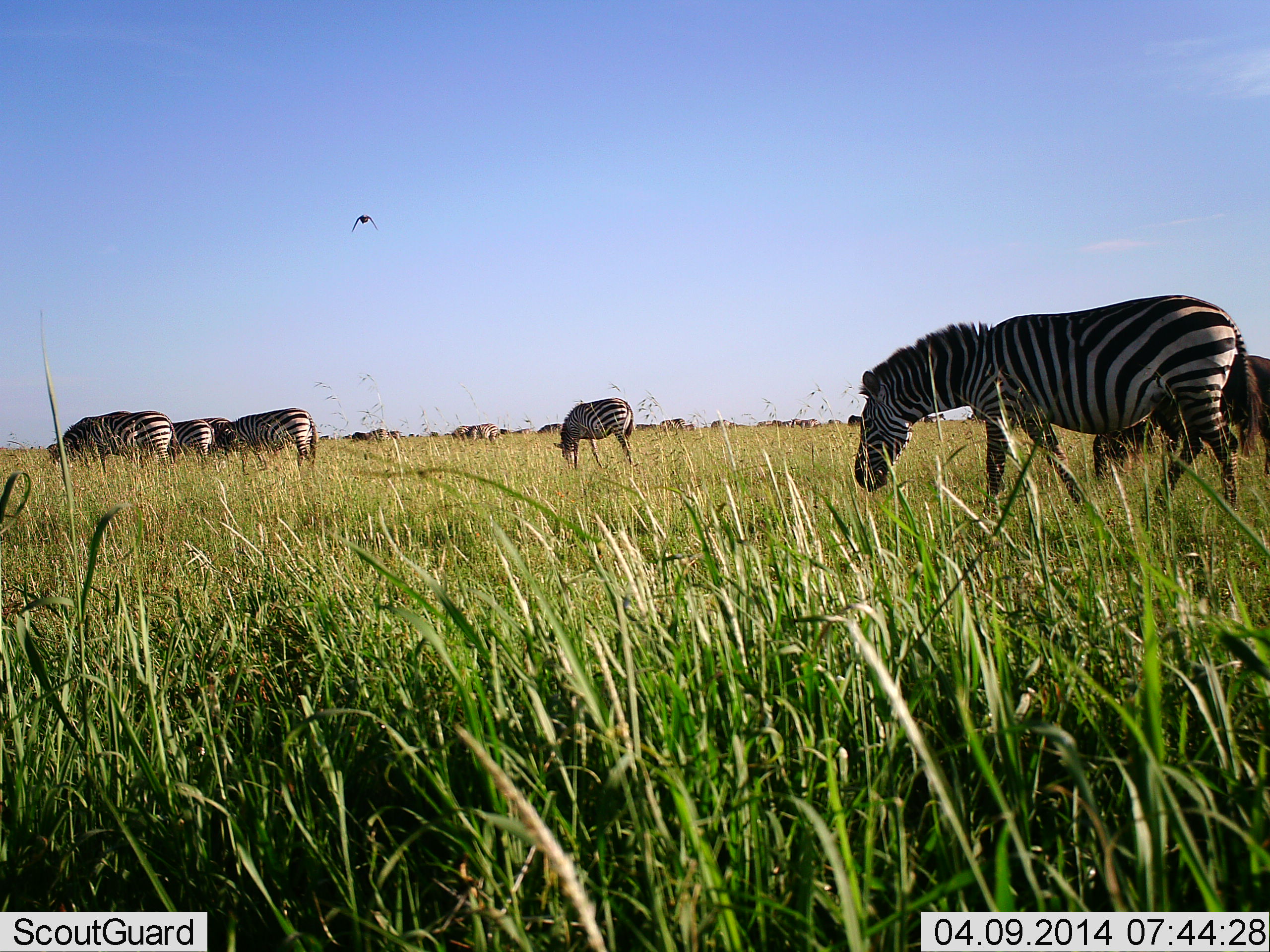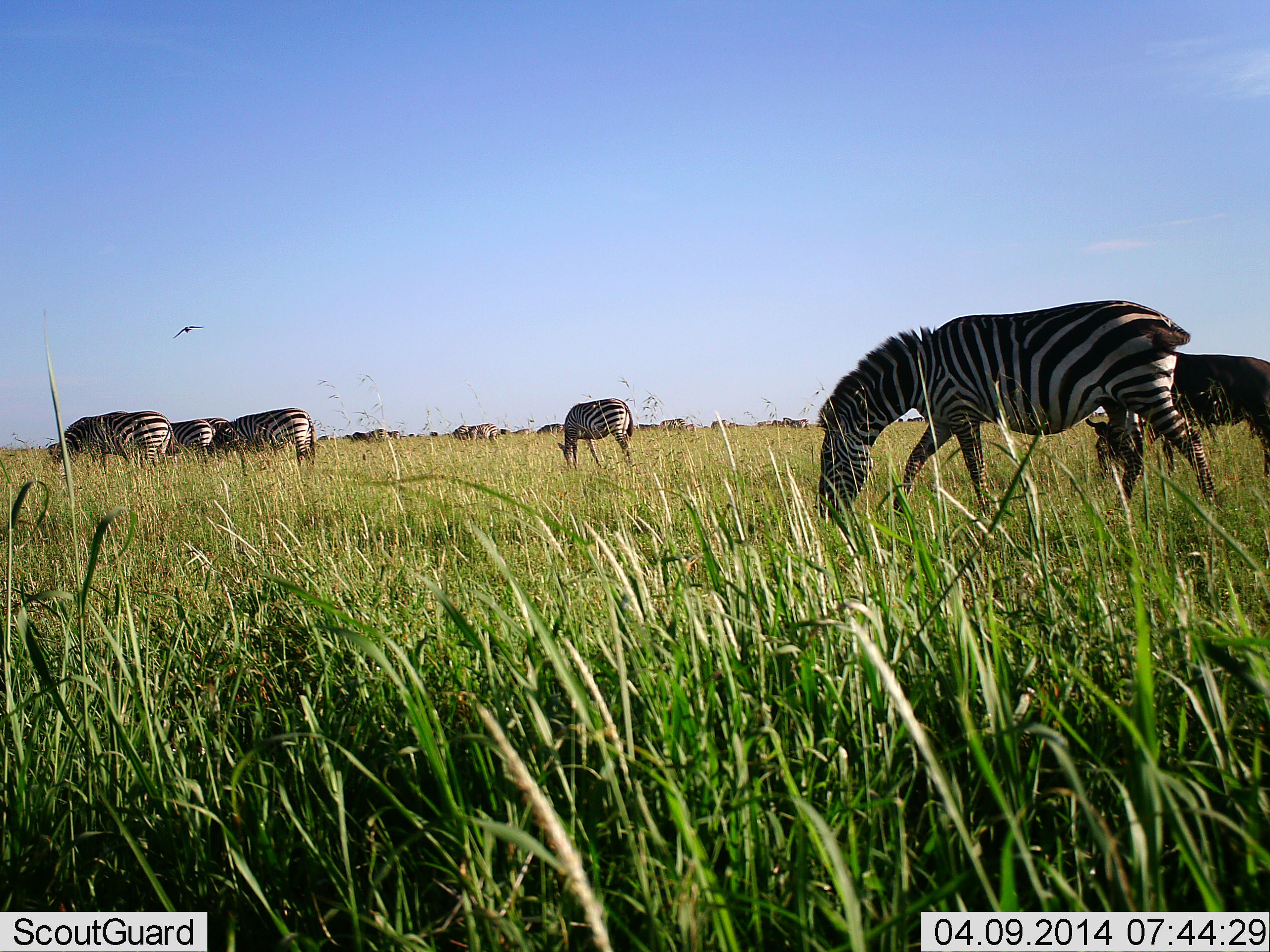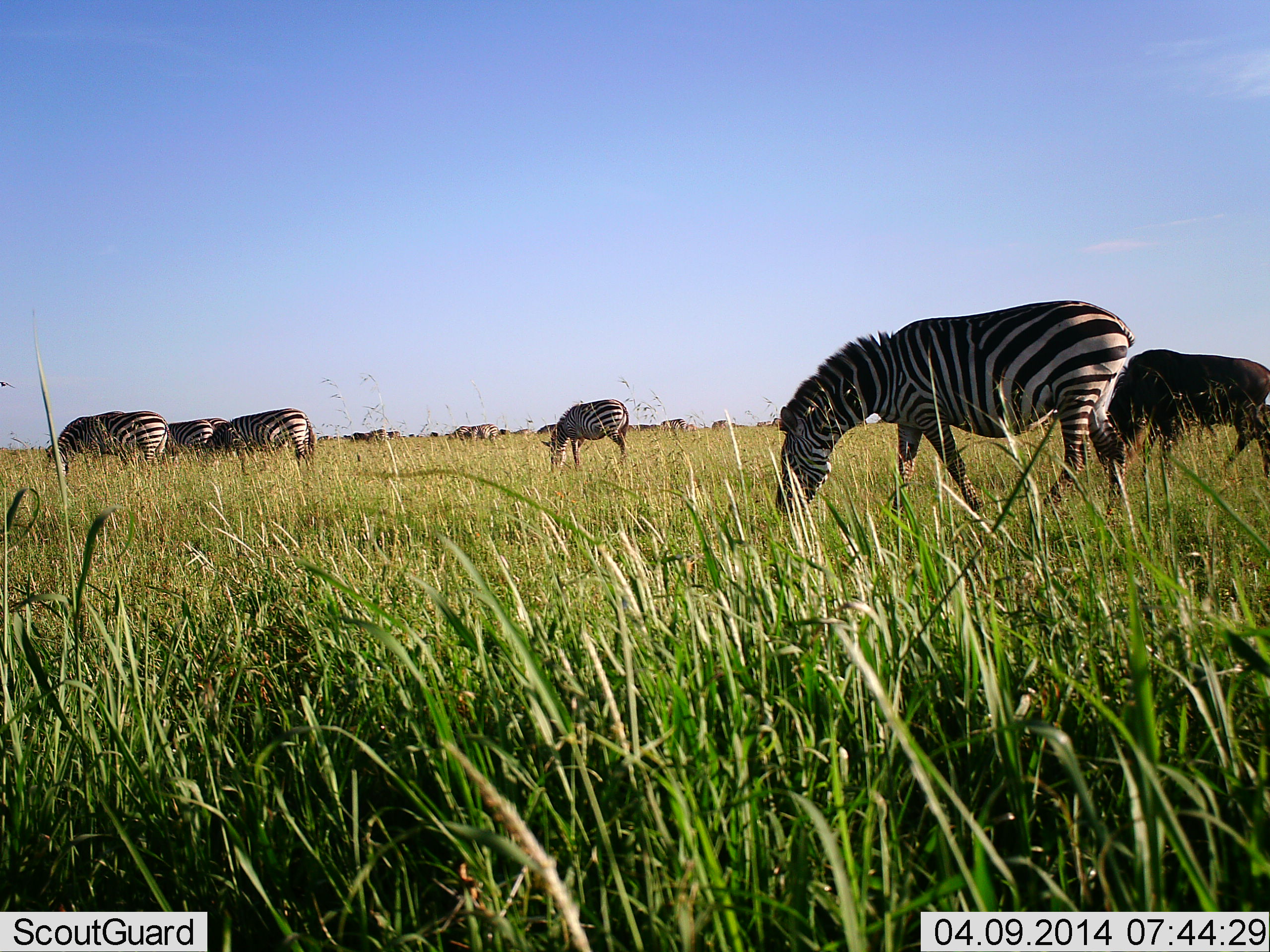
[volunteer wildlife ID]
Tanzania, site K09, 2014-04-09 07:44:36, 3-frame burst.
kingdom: Animalia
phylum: Chordata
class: Mammalia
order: Artiodactyla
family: Bovidae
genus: Connochaetes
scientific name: Connochaetes taurinus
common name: blue wildebeest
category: wildebeest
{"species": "wildebeest (blue wildebeest) (Connochaetes taurinus)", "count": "4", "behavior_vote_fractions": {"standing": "35%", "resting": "4%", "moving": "22%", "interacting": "0%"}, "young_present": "0%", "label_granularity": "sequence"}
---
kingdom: Animalia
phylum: Chordata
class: Mammalia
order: Perissodactyla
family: Equidae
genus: Equus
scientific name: Equus quagga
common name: plains zebra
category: zebra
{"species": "zebra (plains zebra) (Equus quagga)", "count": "7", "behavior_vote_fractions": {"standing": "29%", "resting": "2%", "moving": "33%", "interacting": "4%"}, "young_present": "0%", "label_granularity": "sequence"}